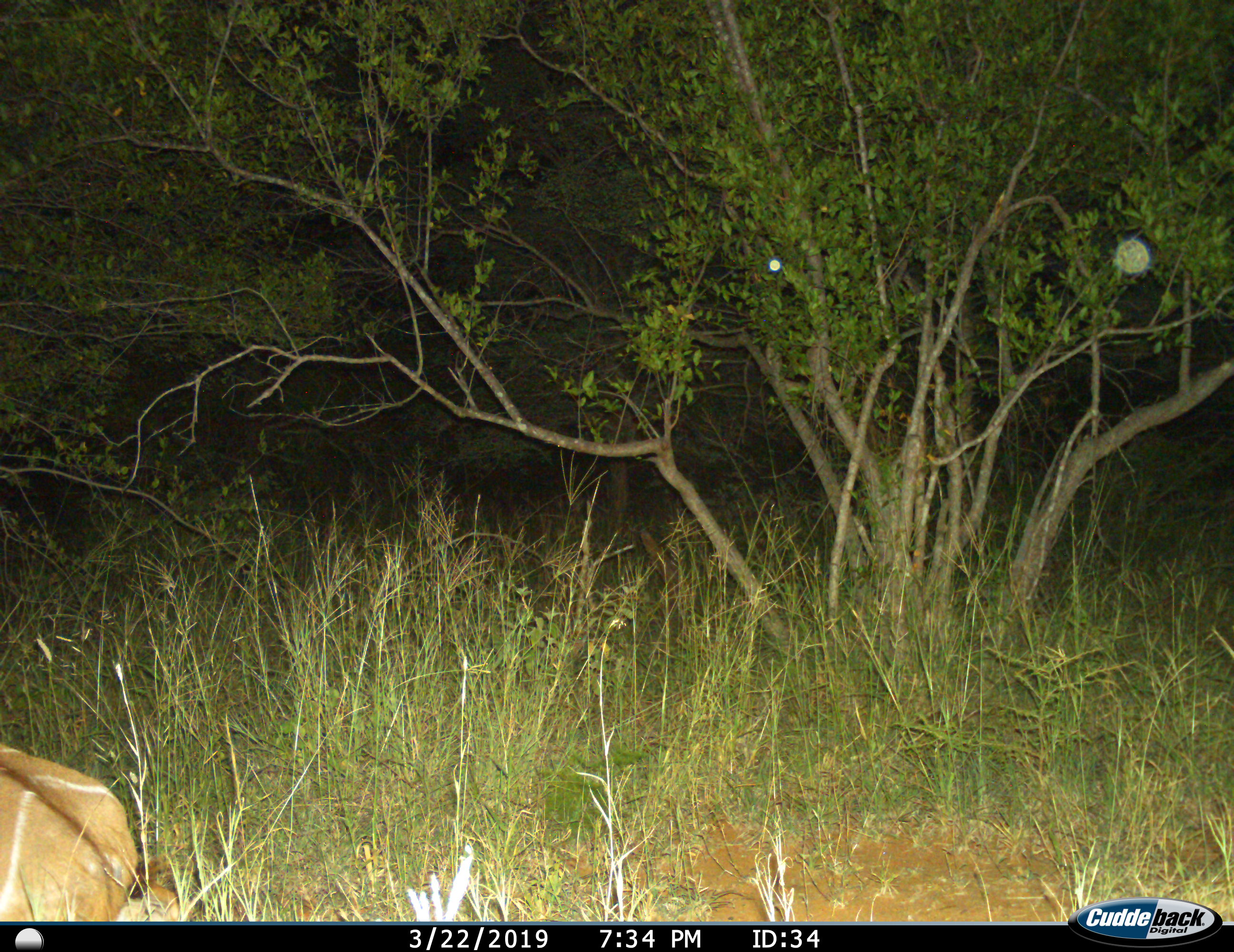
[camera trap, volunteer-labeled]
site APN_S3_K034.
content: unidentified animal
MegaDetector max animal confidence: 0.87